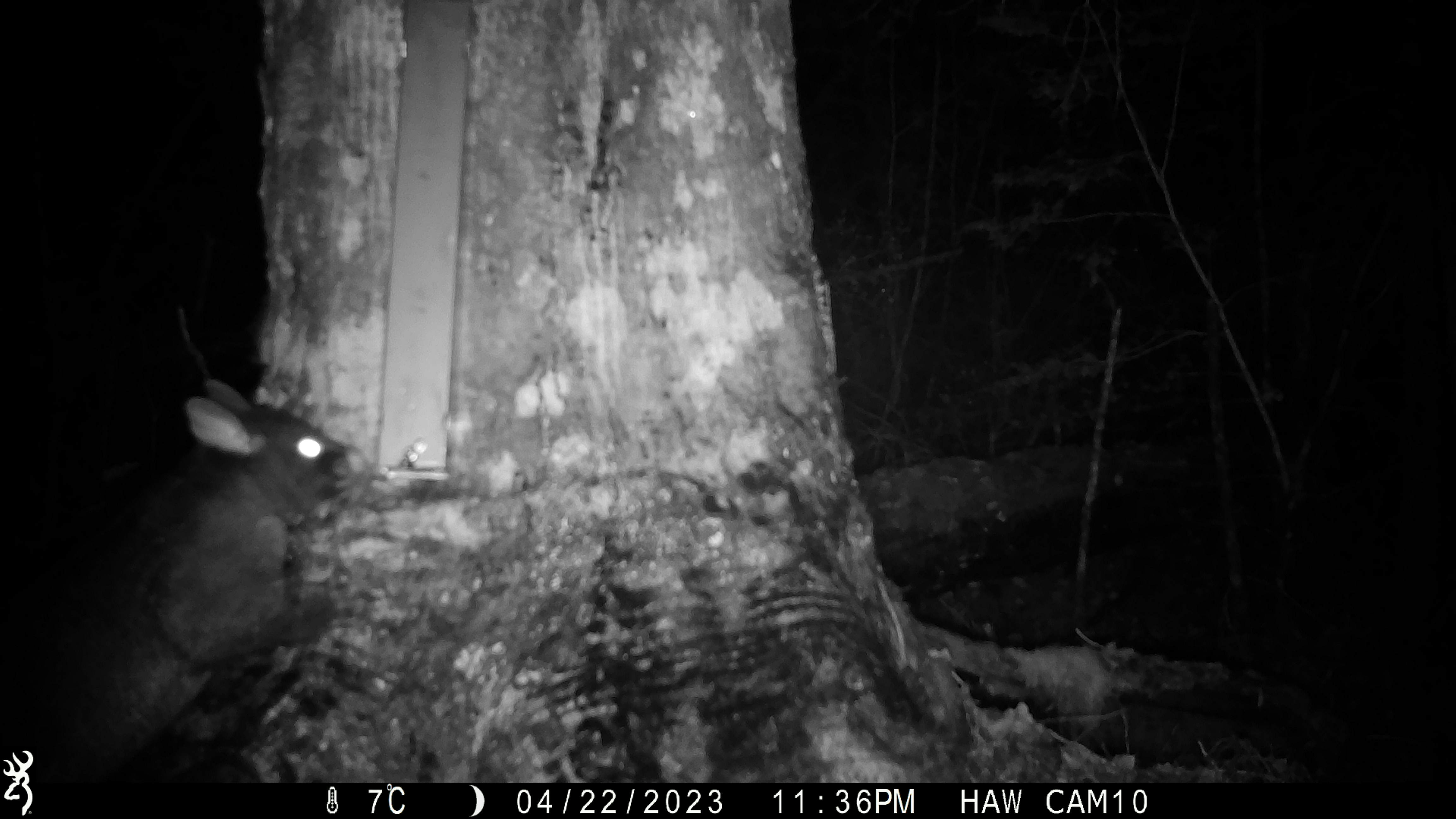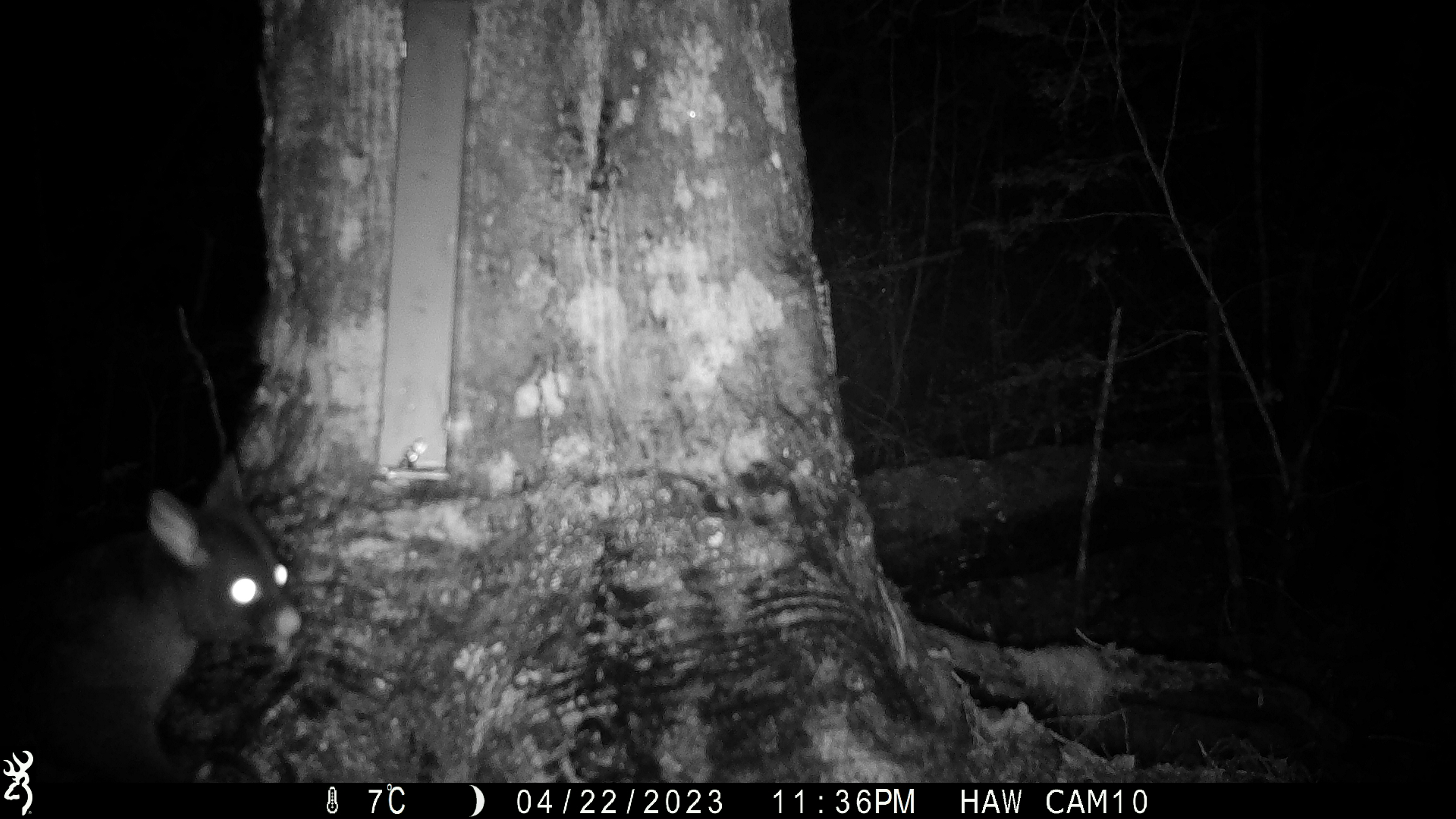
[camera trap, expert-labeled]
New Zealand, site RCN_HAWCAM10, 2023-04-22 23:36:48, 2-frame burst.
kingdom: Animalia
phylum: Chordata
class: Mammalia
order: Diprotodontia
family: Phalangeridae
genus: Trichosurus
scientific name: Trichosurus vulpecula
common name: common brushtail possum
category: possum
Possum (common brushtail possum) (Trichosurus vulpecula).